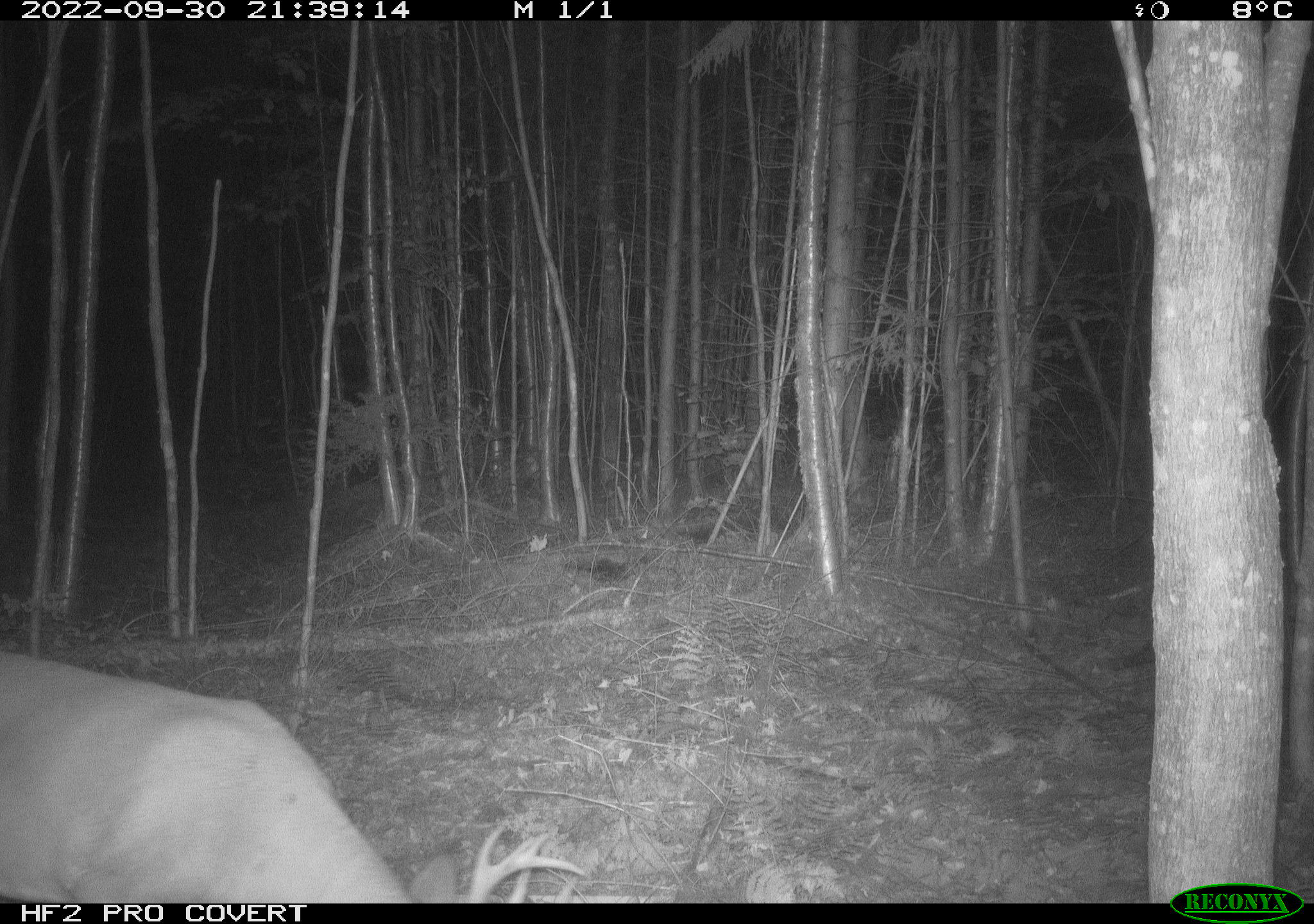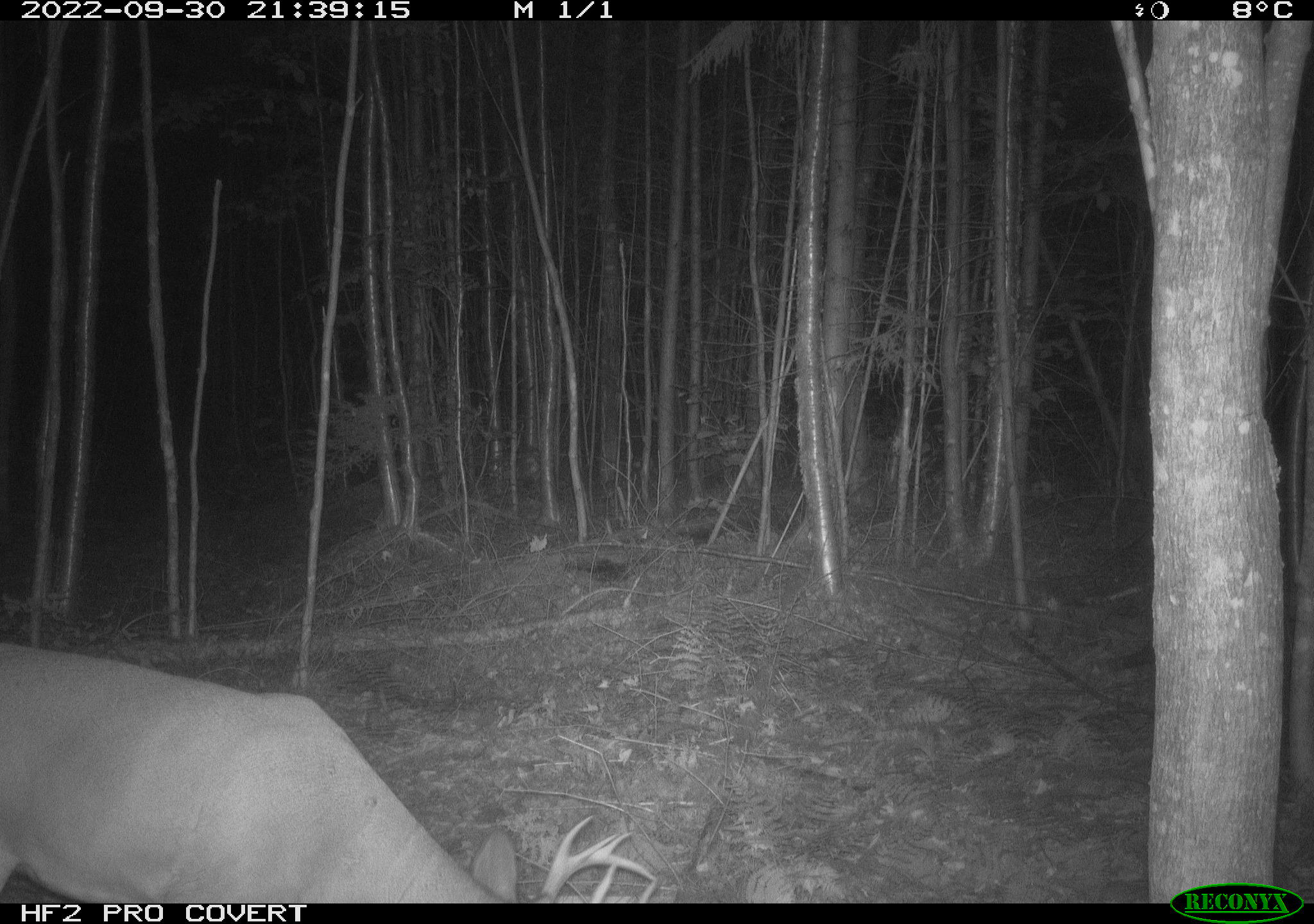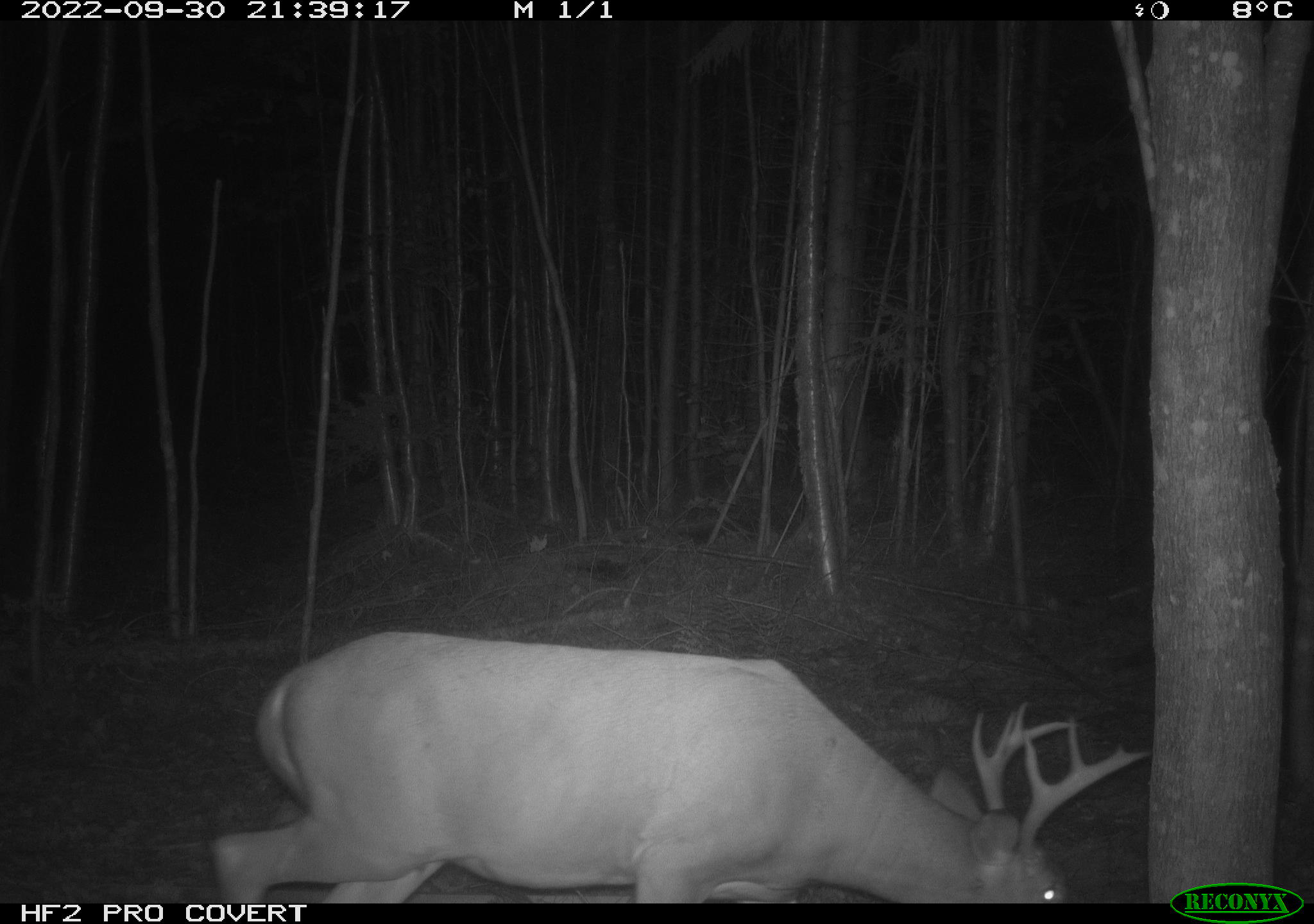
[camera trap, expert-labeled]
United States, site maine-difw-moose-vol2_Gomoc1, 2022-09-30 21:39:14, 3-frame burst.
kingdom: Animalia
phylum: Chordata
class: Mammalia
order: Artiodactyla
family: Cervidae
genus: Odocoileus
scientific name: Odocoileus virginianus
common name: white-tailed deer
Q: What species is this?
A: White-tailed deer (Odocoileus virginianus).